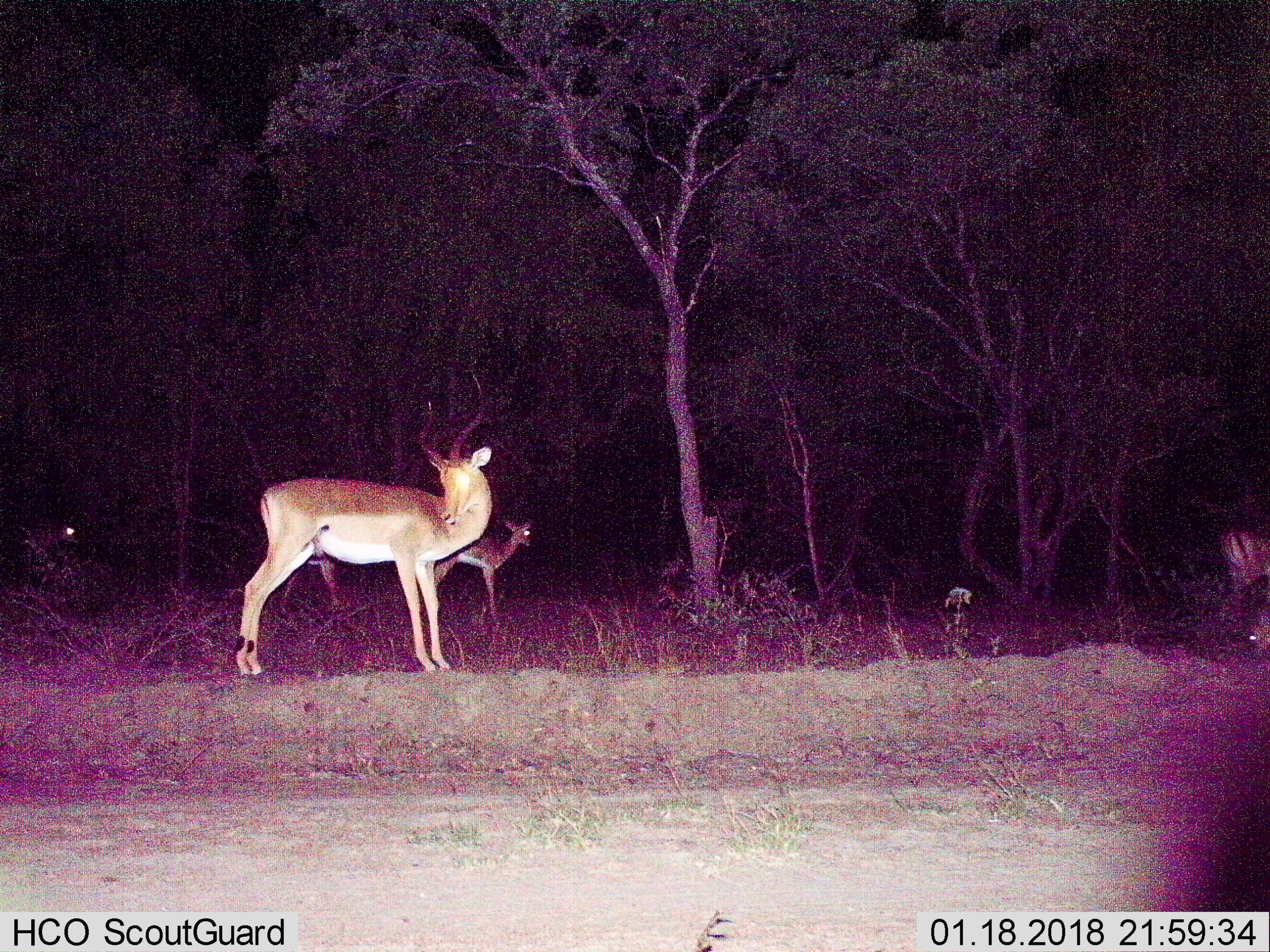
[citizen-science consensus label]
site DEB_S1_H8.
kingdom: Animalia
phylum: Chordata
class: Mammalia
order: Artiodactyla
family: Bovidae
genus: Aepyceros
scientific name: Aepyceros melampus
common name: impala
Impala (Aepyceros melampus), count 4. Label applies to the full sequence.